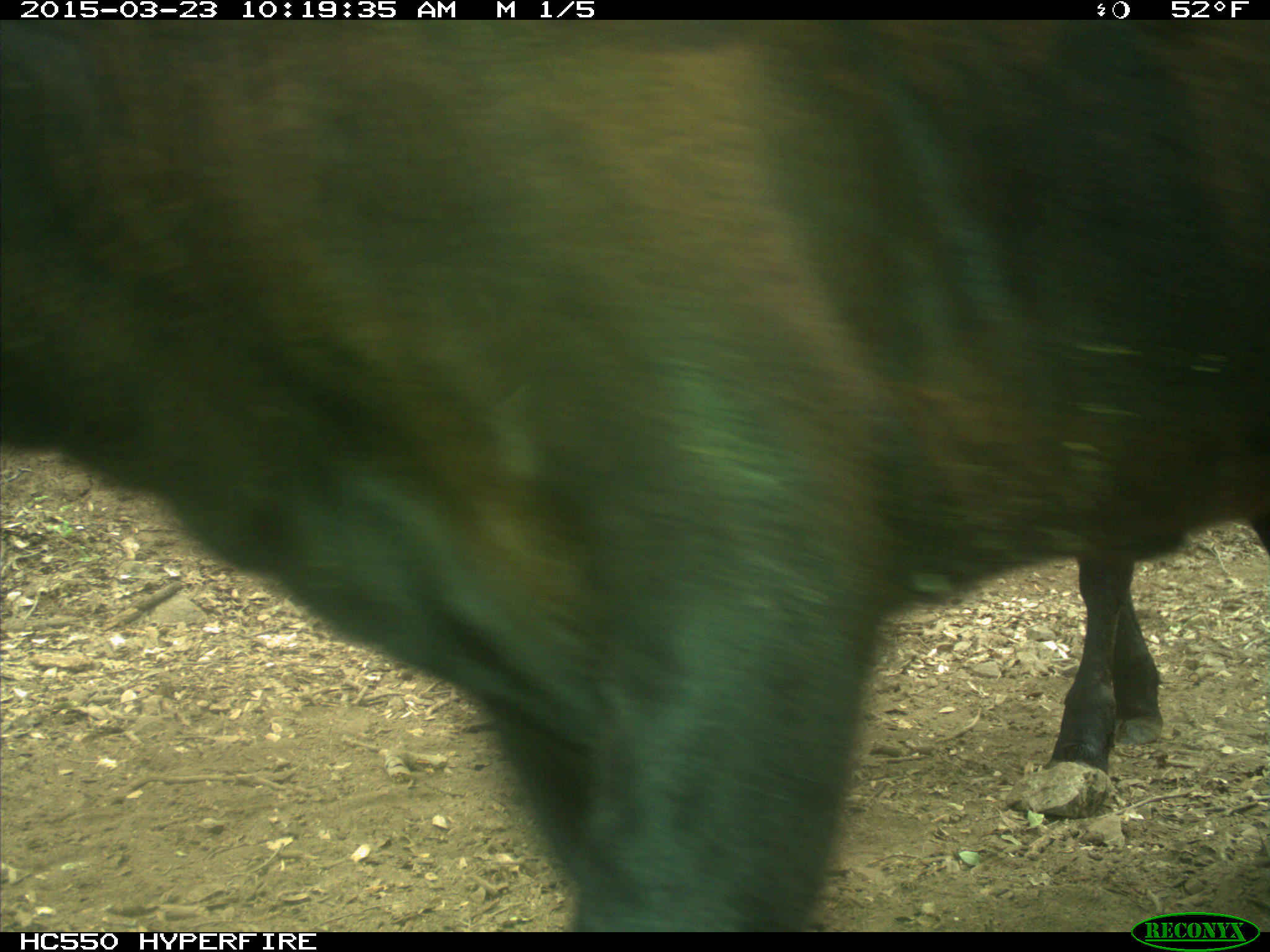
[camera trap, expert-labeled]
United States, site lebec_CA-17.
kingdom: Animalia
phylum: Chordata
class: Mammalia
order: Artiodactyla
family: Bovidae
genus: Bos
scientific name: Bos taurus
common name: domestic cow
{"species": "Bos taurus (domestic cow)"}